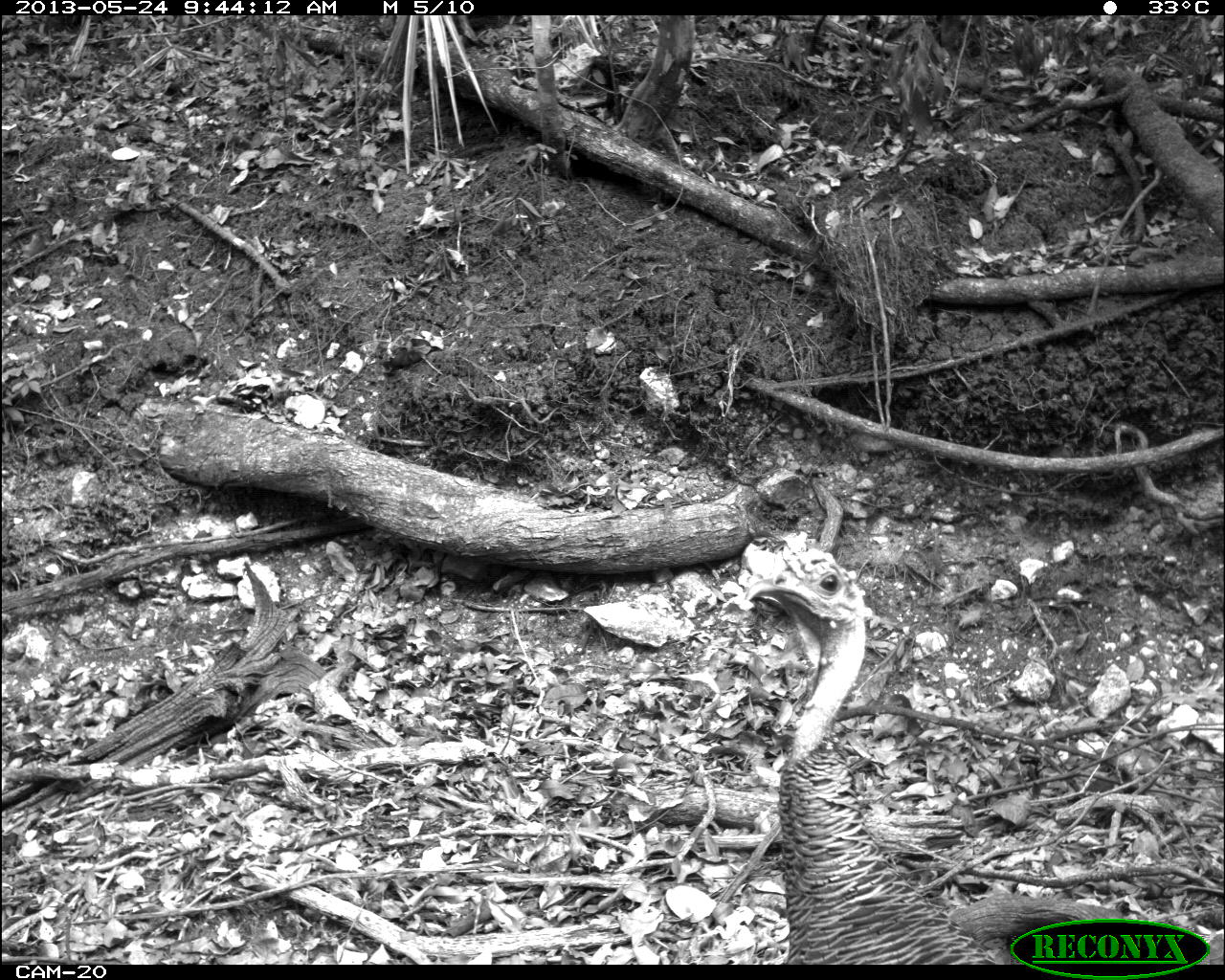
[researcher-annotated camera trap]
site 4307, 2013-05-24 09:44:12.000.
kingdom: Animalia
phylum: Chordata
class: Aves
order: Galliformes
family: Phasianidae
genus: Meleagris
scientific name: Meleagris ocellata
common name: ocellated turkey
Meleagris ocellata (ocellated turkey), count 1, sex female.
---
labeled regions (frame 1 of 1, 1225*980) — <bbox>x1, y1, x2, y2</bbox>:
meleagris ocellata: <bbox>739, 542, 1219, 964</bbox>